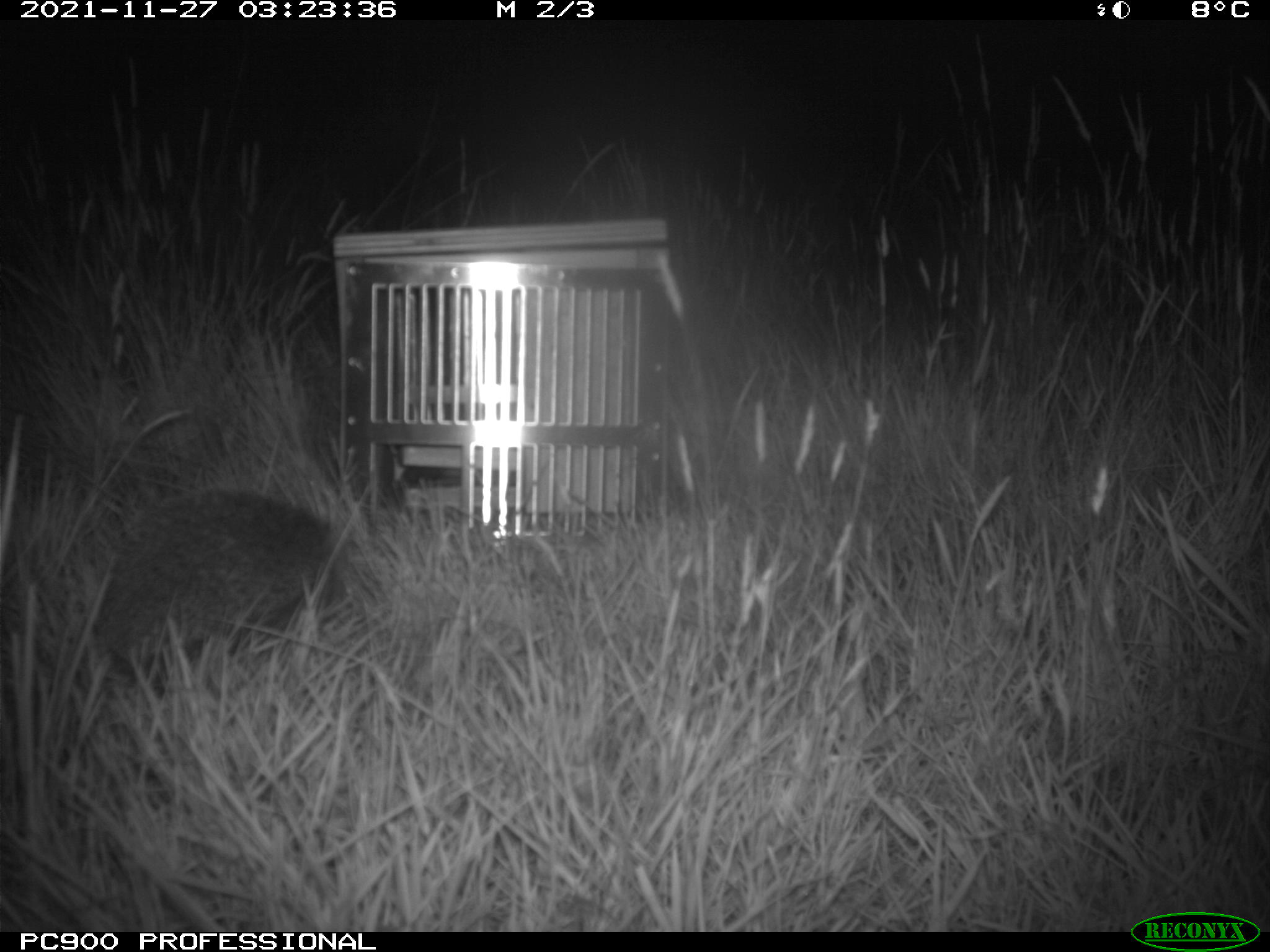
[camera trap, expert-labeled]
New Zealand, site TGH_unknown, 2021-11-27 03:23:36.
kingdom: Animalia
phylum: Chordata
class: Mammalia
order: Eulipotyphla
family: Erinaceidae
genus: Erinaceus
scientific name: Erinaceus europaeus europaeus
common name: european hedgehog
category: hedgehog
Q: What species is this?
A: Hedgehog (european hedgehog) (Erinaceus europaeus europaeus).